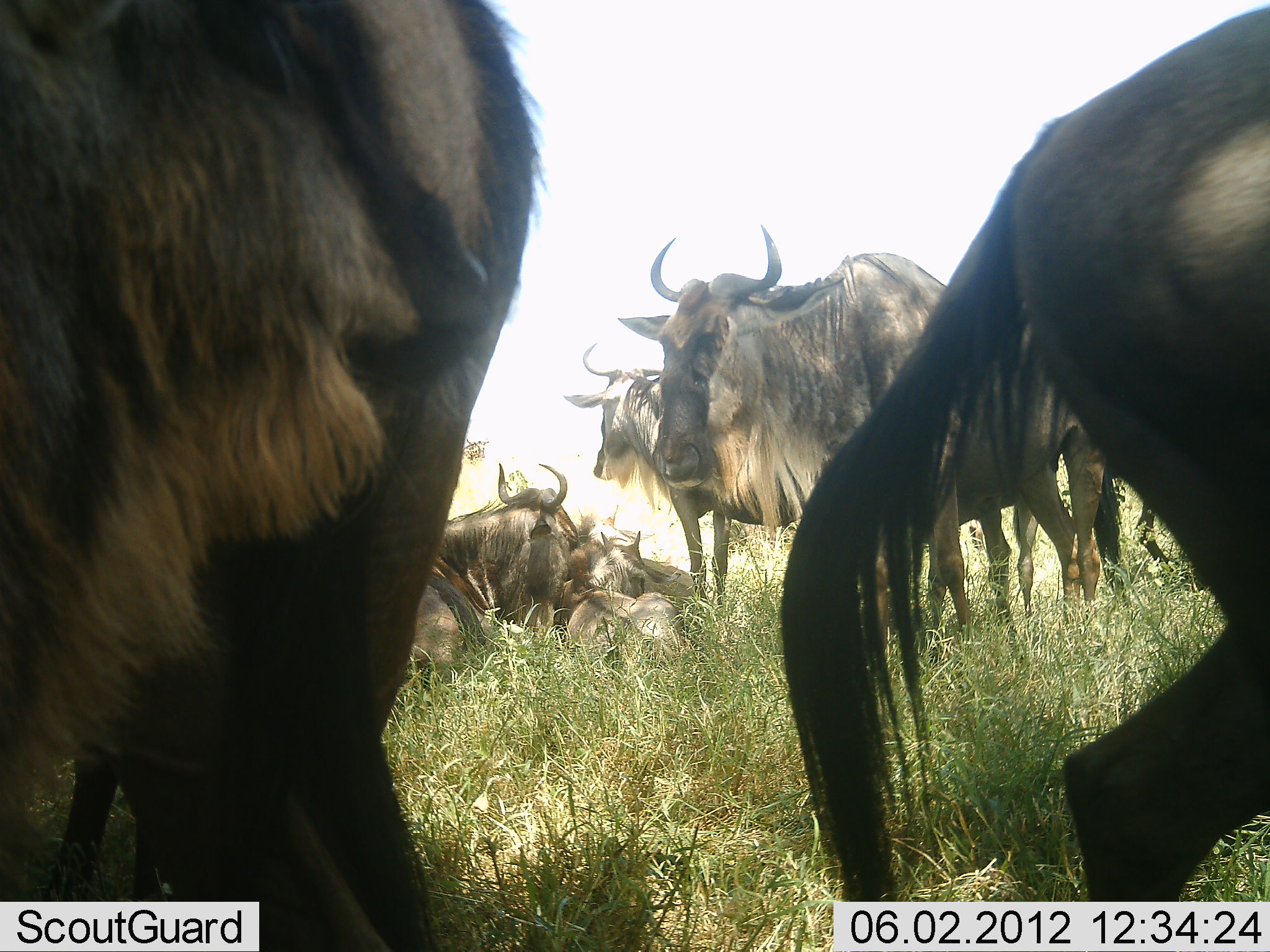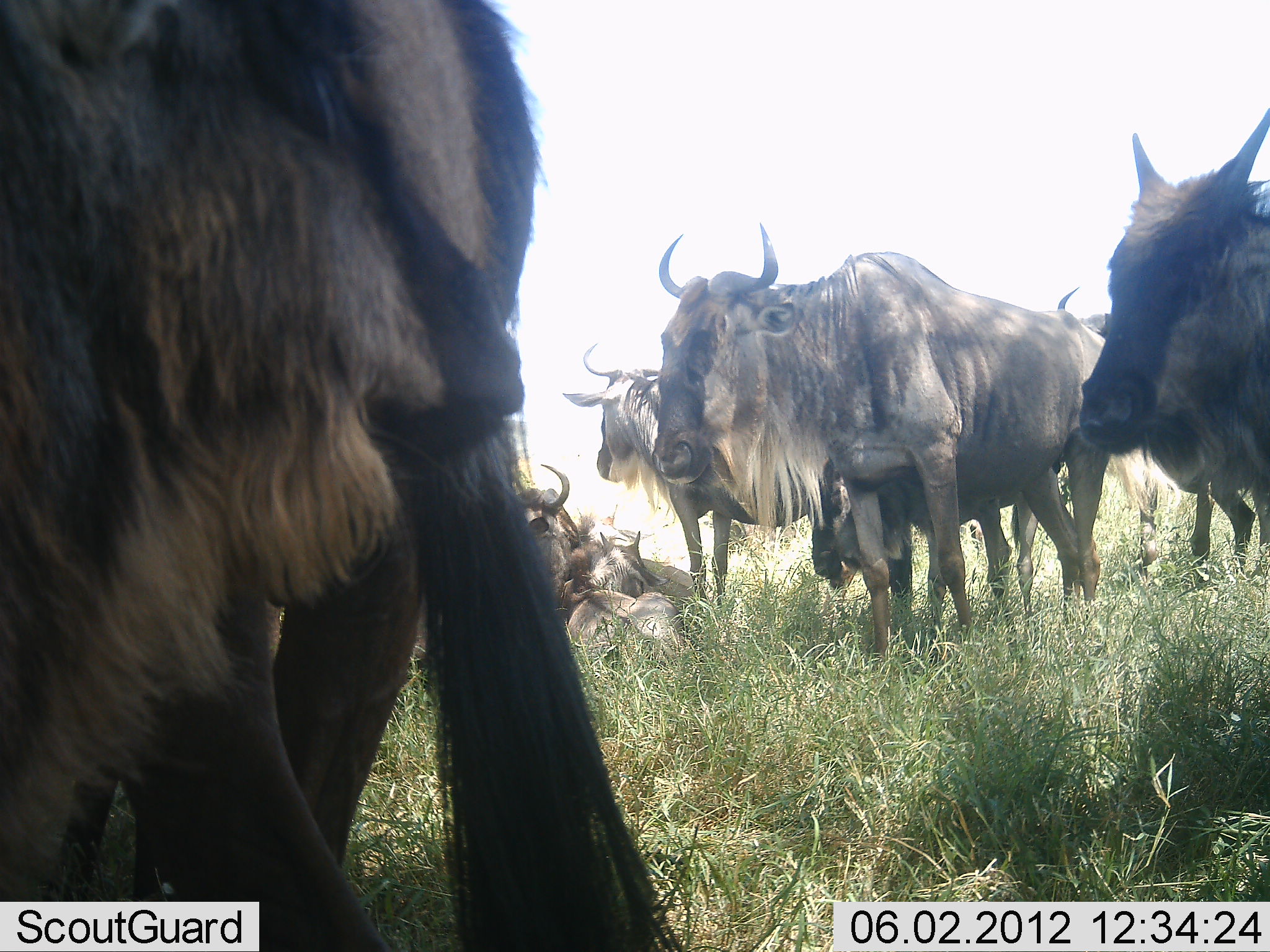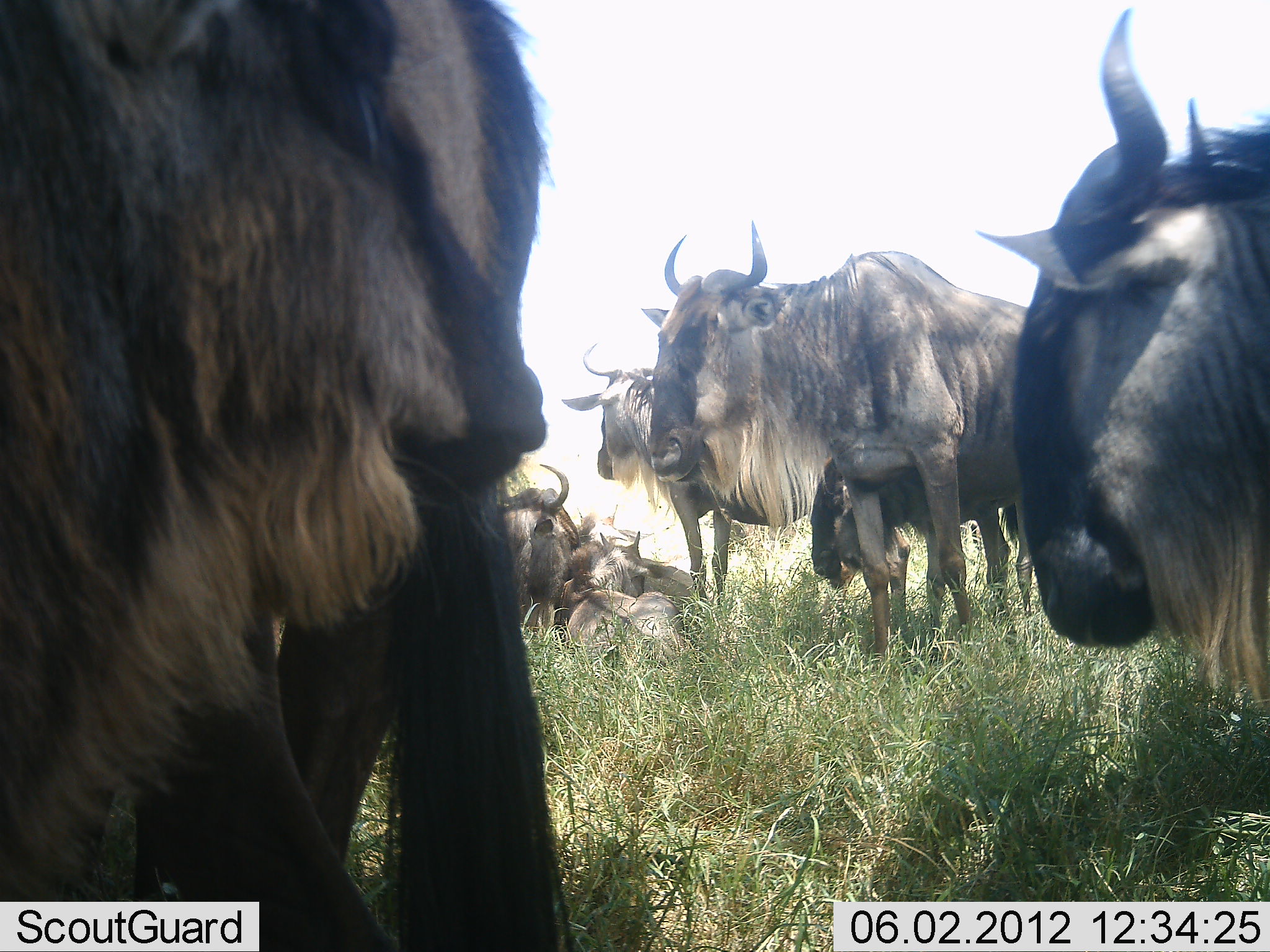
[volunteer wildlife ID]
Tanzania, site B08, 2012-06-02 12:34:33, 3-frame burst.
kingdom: Animalia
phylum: Chordata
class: Mammalia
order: Artiodactyla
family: Bovidae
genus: Connochaetes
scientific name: Connochaetes taurinus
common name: blue wildebeest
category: wildebeest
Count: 8.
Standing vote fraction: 100%.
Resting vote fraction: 100%.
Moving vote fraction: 60%.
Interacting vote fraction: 10%.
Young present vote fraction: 0%.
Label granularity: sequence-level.